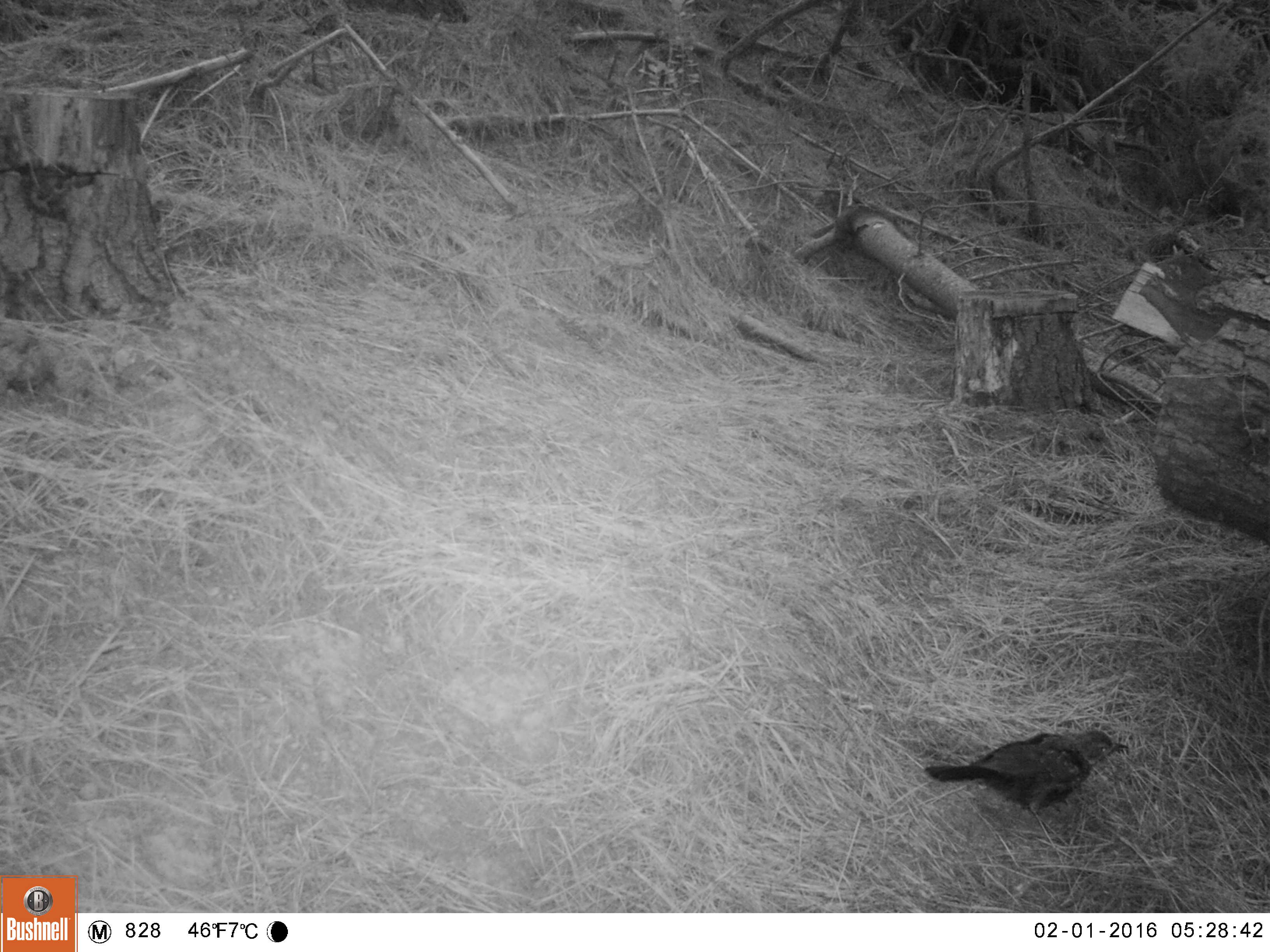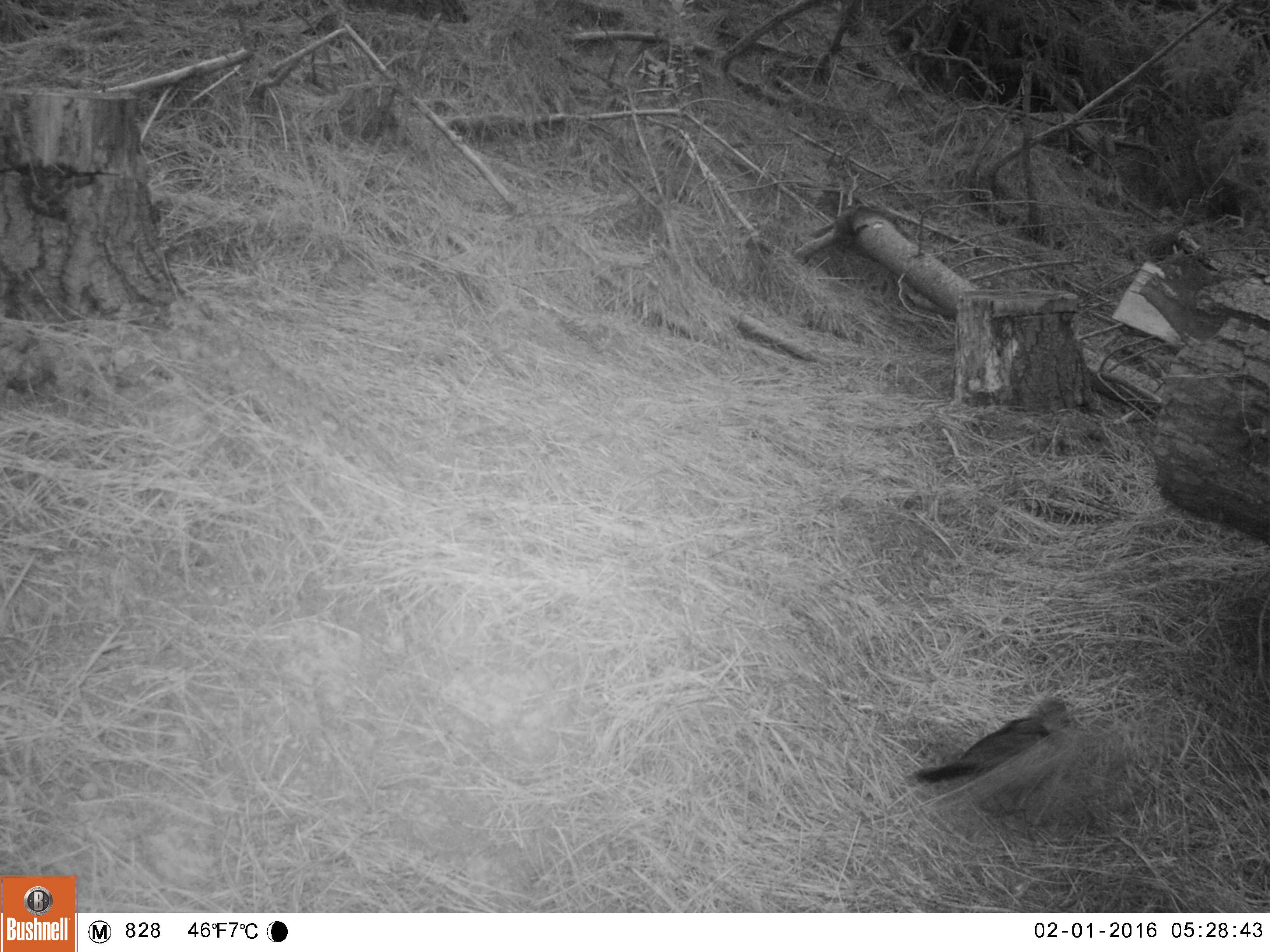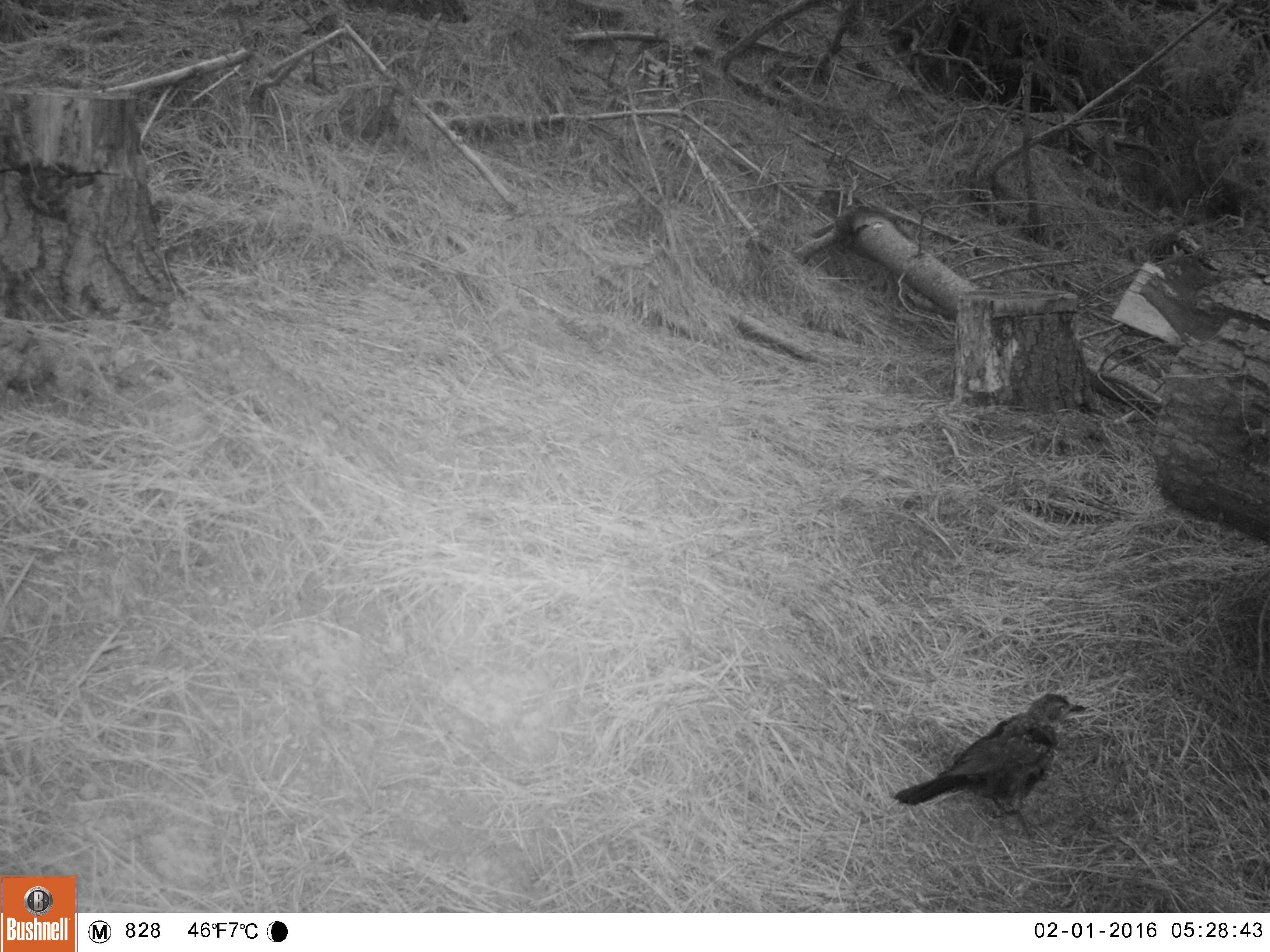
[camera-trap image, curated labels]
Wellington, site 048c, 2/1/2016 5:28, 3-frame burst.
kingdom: Animalia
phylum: Chordata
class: Aves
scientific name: Aves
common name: bird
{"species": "bird (Aves)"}